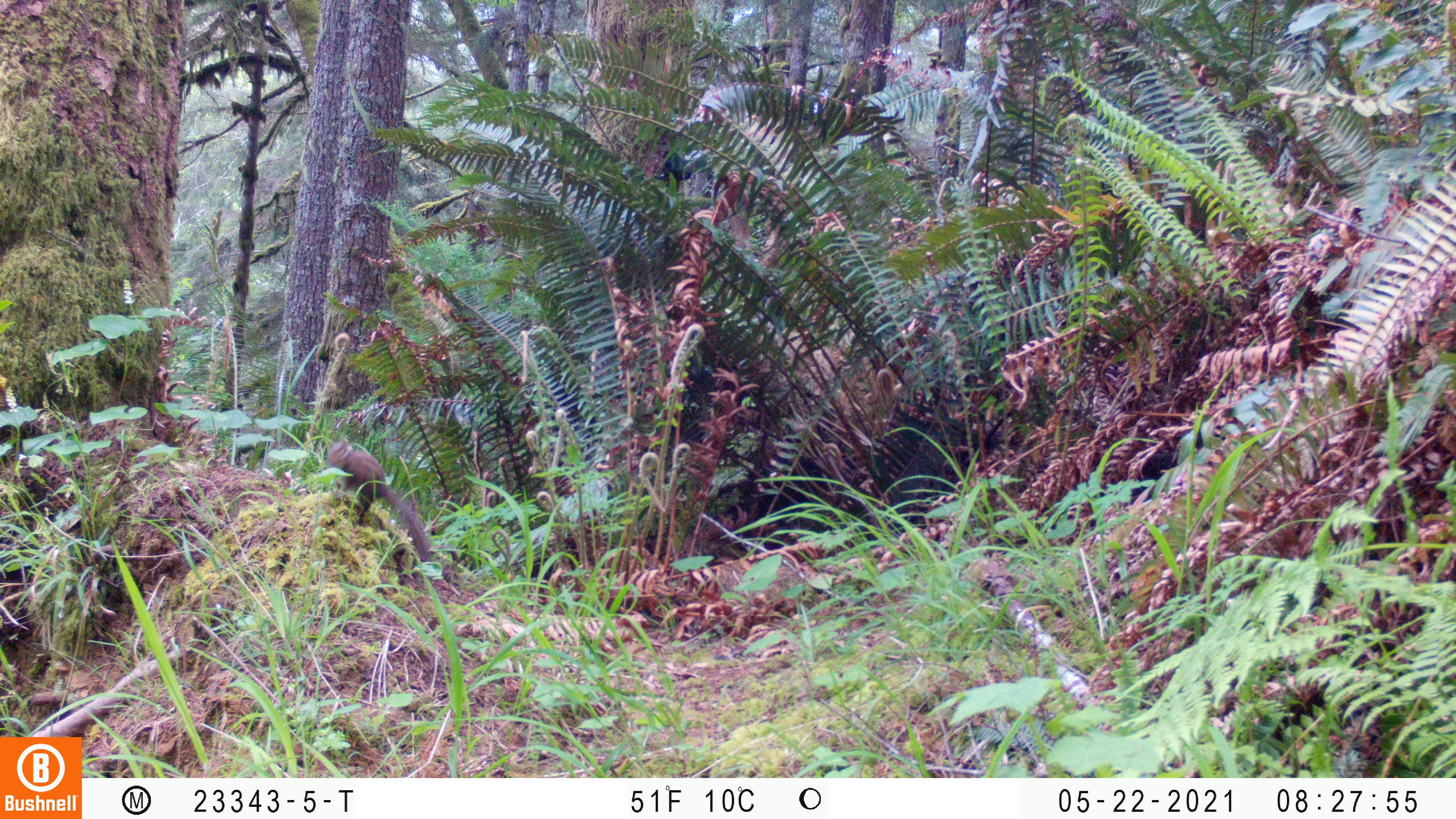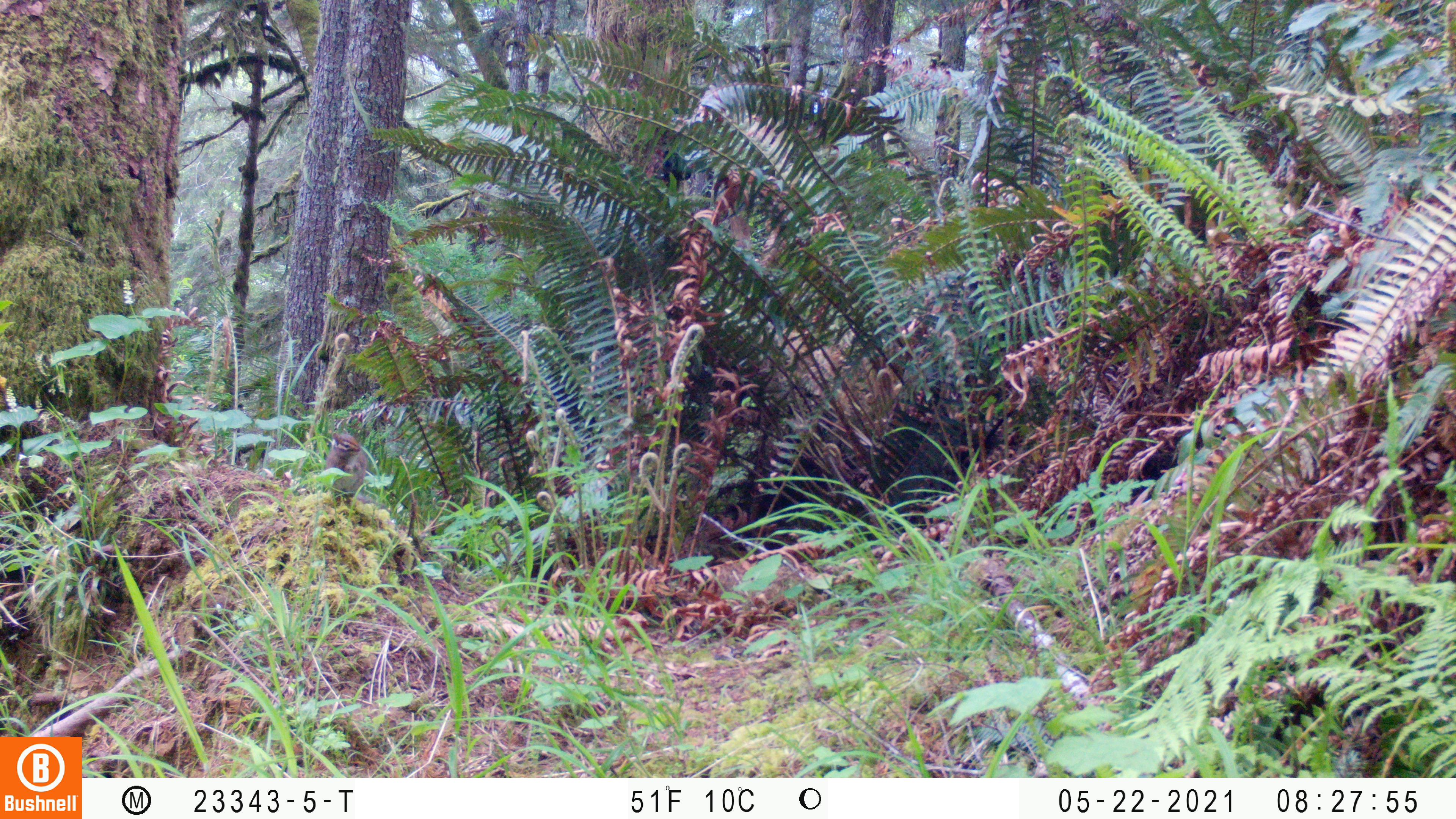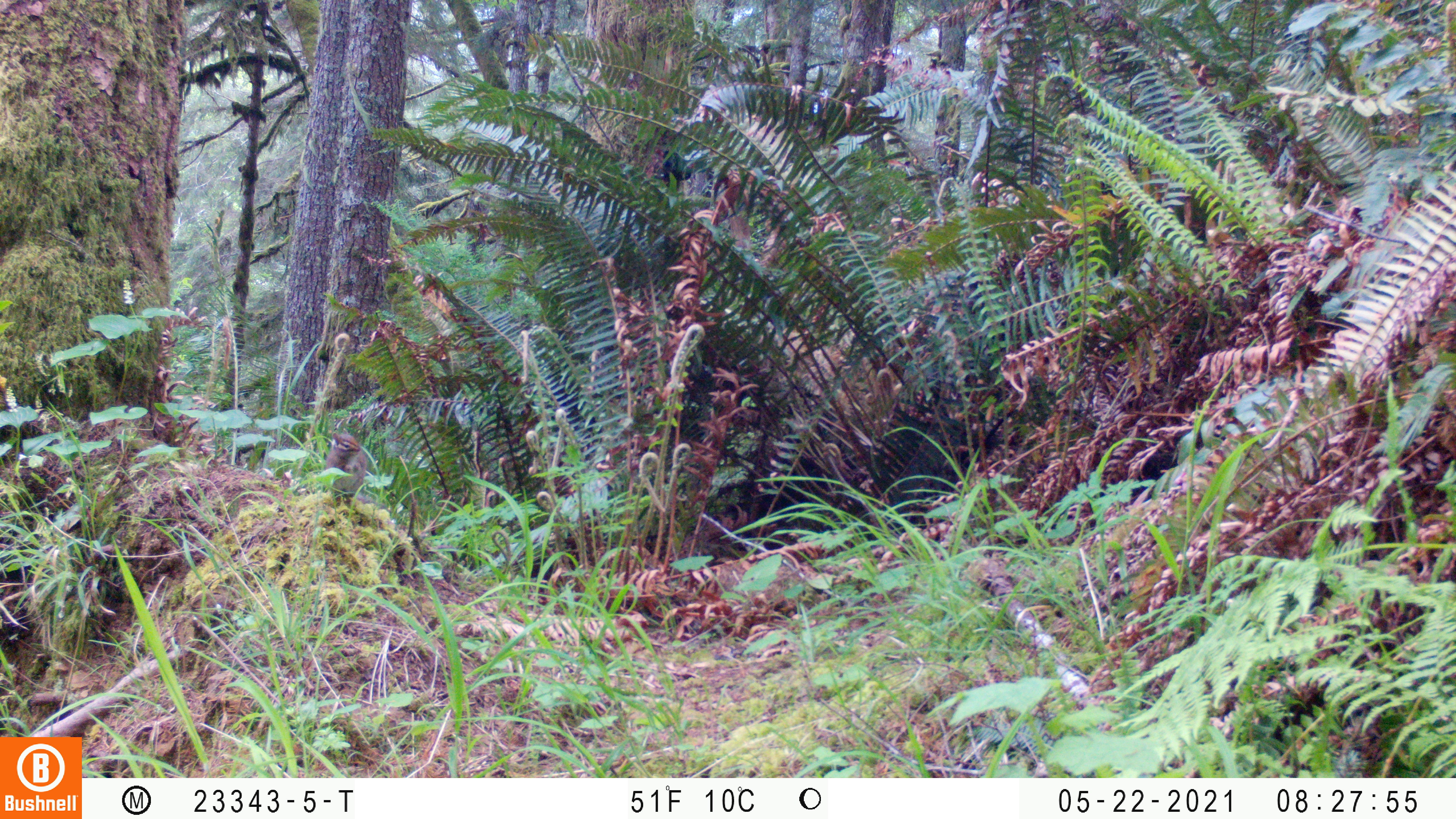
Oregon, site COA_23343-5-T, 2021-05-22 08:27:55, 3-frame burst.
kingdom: Animalia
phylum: Chordata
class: Mammalia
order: Rodentia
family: Sciuridae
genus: Neotamias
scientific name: Neotamias townsendii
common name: townsend's chipmunk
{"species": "townsend's chipmunk (Neotamias townsendii)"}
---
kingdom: Animalia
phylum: Chordata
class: Mammalia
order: Rodentia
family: Sciuridae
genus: Tamiasciurus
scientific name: Tamiasciurus douglasii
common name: douglas squirrel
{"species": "douglas squirrel (Tamiasciurus douglasii)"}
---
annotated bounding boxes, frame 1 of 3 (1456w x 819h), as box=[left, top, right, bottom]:
townsend's chipmunk: box=[320, 434, 437, 570]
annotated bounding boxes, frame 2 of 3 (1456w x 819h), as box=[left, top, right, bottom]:
douglas squirrel: box=[324, 430, 369, 510]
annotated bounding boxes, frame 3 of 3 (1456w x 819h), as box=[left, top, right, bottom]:
townsend's chipmunk: box=[320, 424, 375, 511]